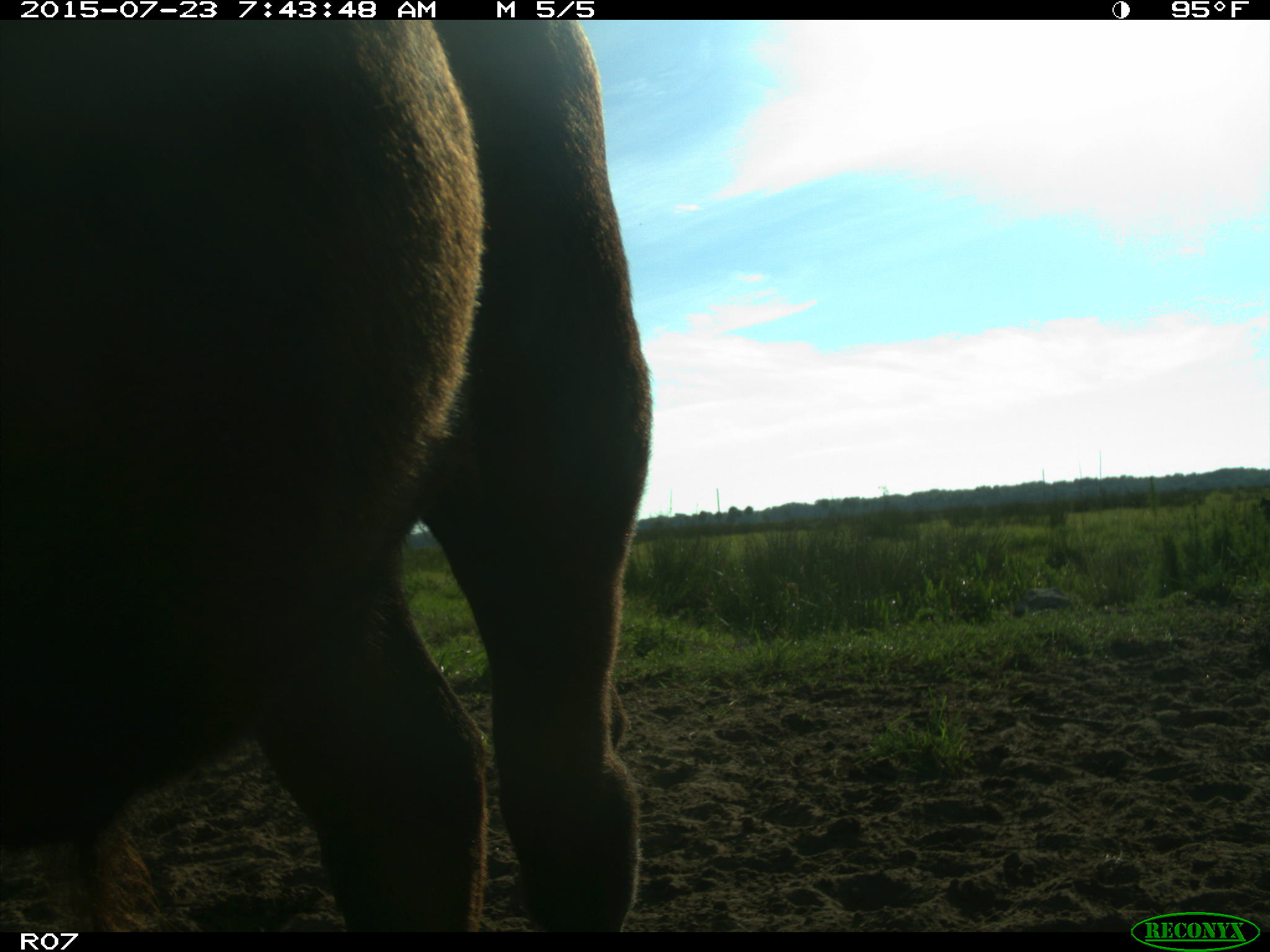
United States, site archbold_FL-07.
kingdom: Animalia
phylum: Chordata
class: Mammalia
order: Artiodactyla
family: Bovidae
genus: Bos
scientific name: Bos taurus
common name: domestic cow